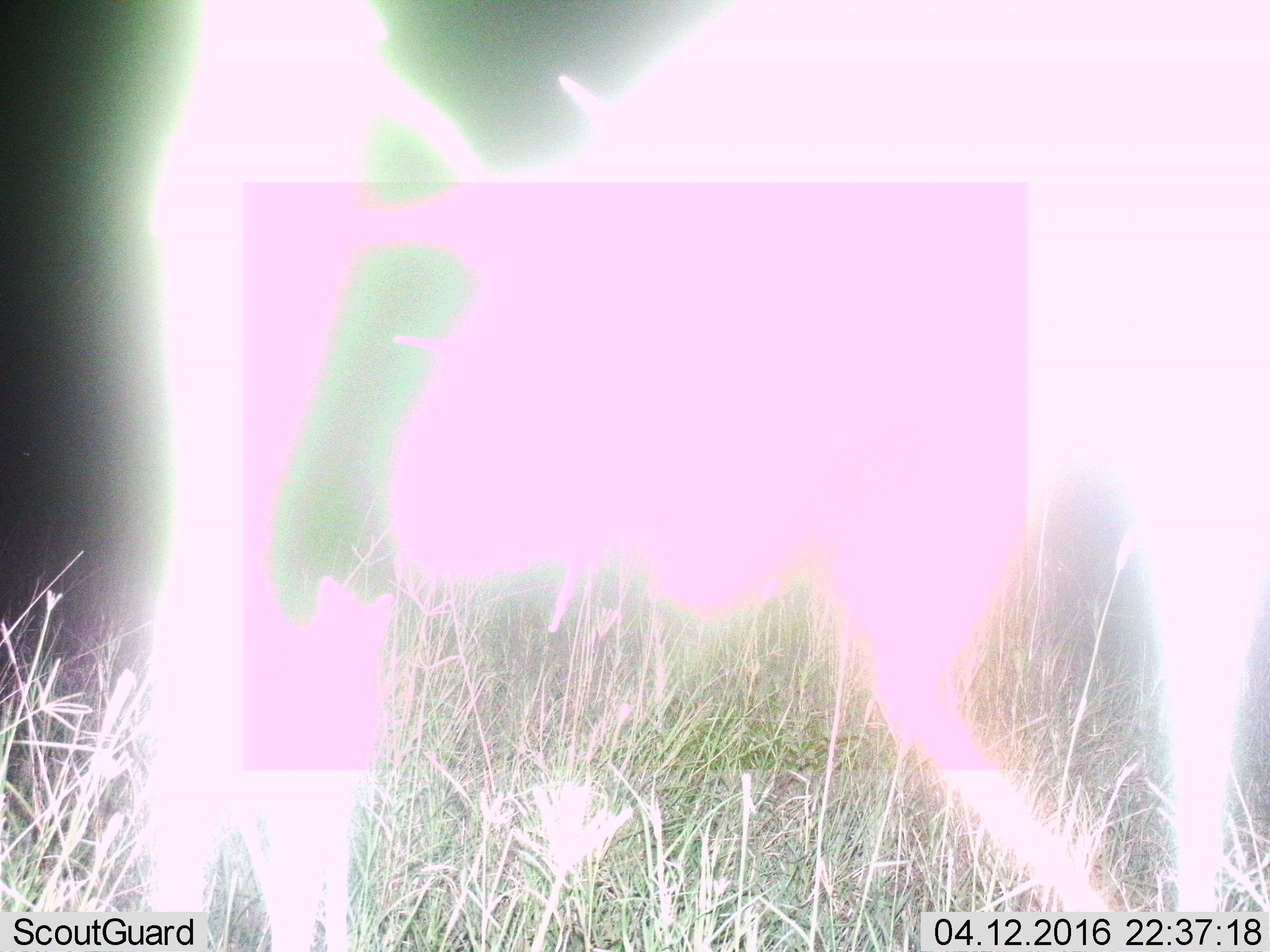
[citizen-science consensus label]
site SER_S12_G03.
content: unidentified animal